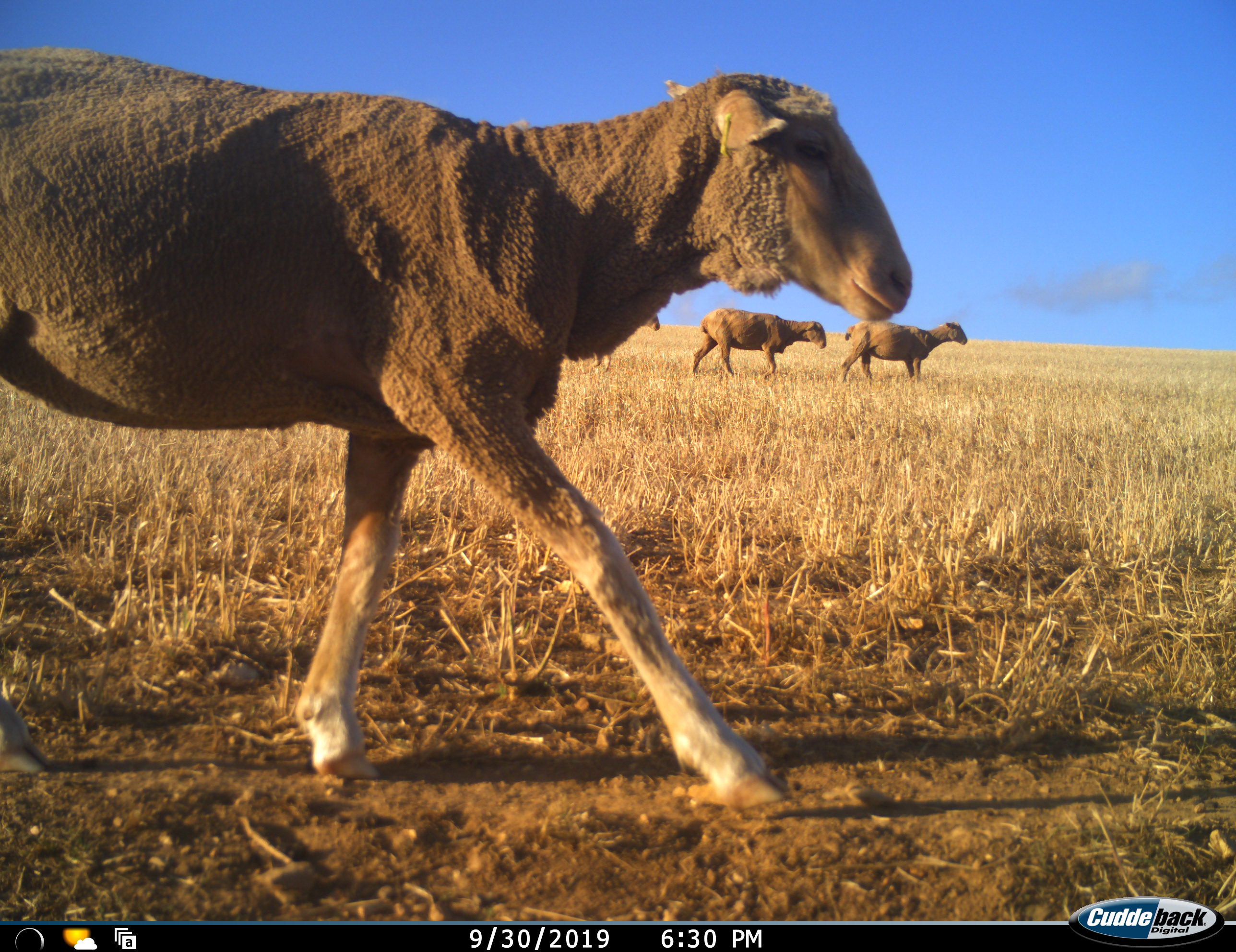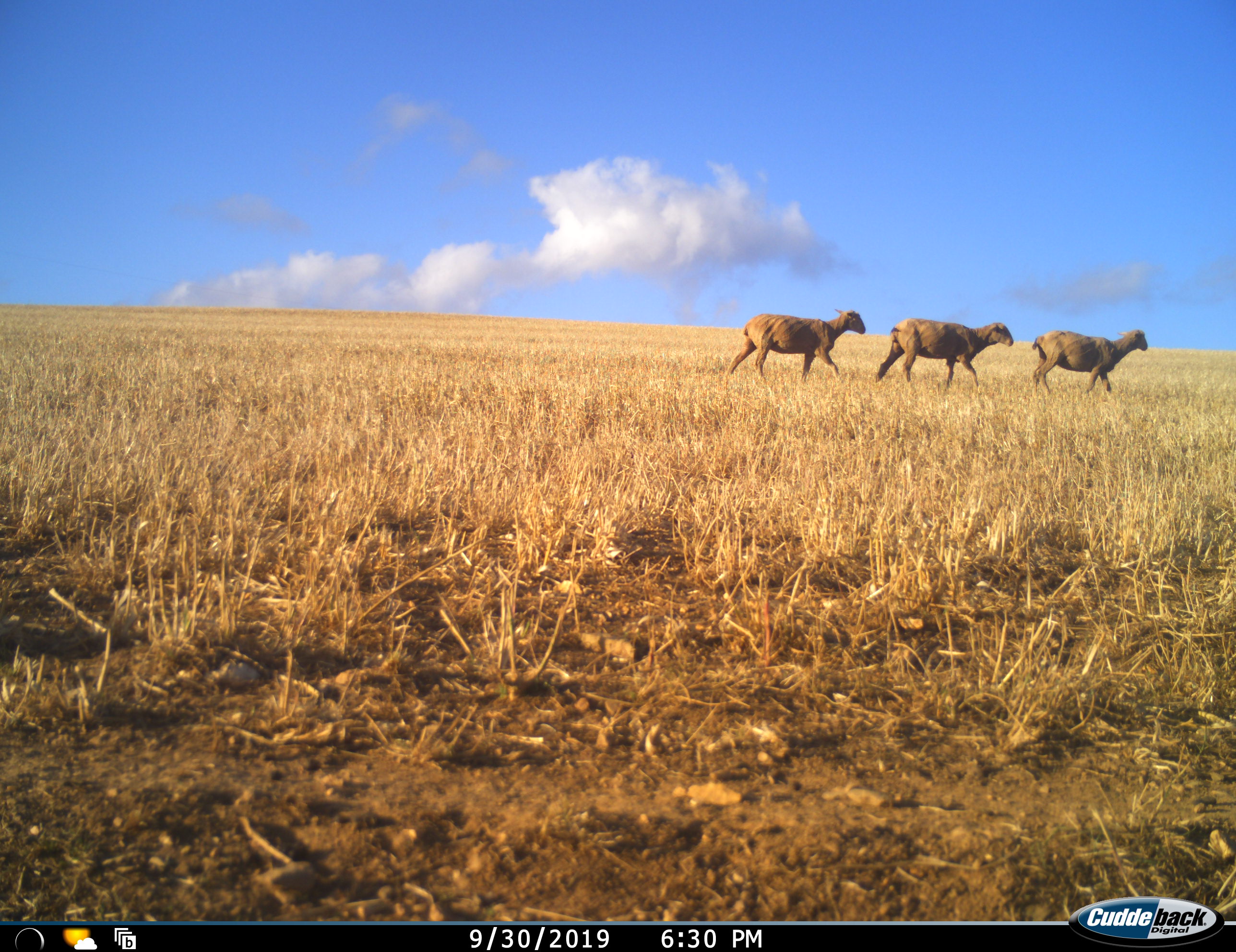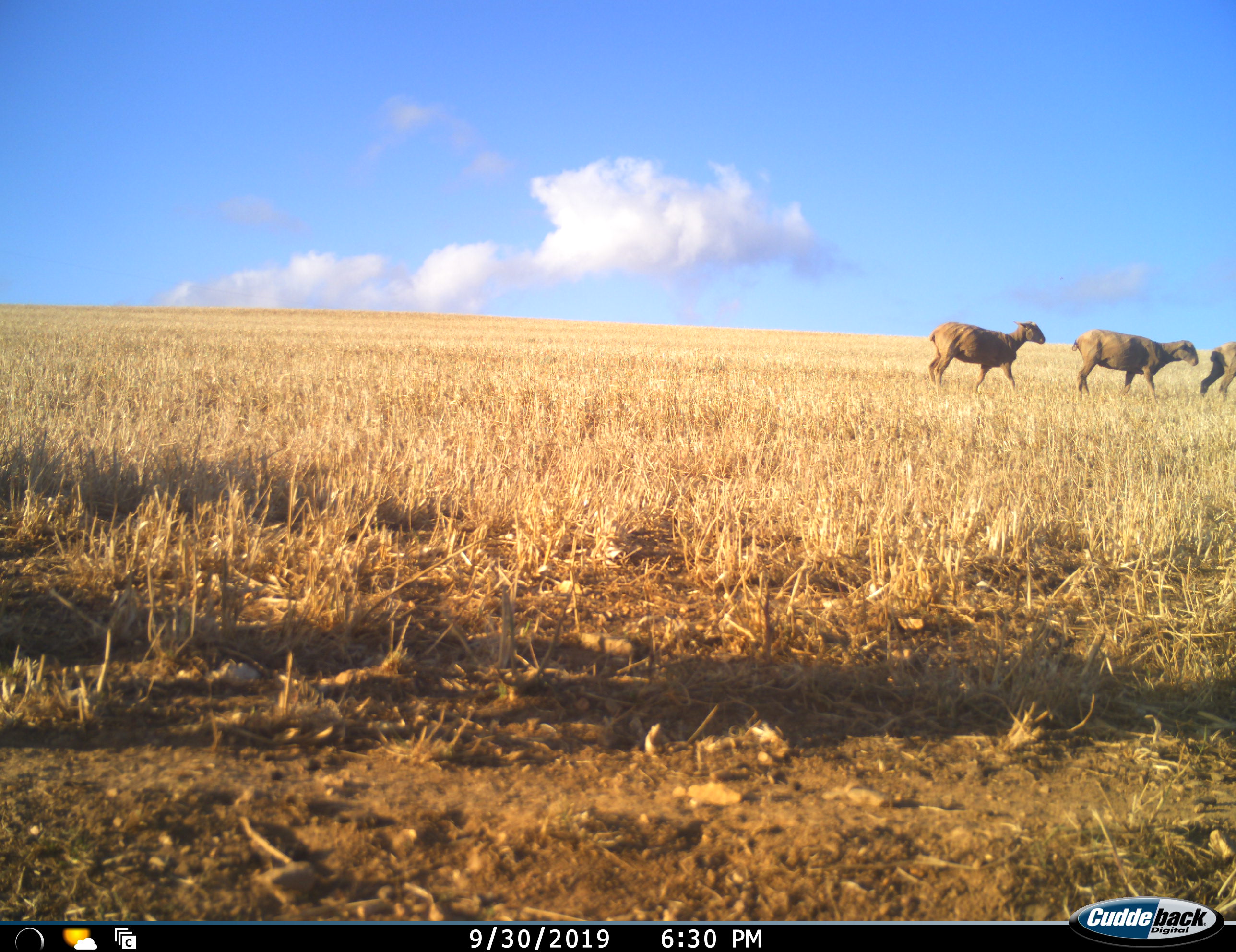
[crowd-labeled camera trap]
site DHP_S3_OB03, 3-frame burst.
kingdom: Animalia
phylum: Chordata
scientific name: Vertebrata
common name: domestic animal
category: domesticanimal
Domesticanimal (domestic animal) (Vertebrata), count 4. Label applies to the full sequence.